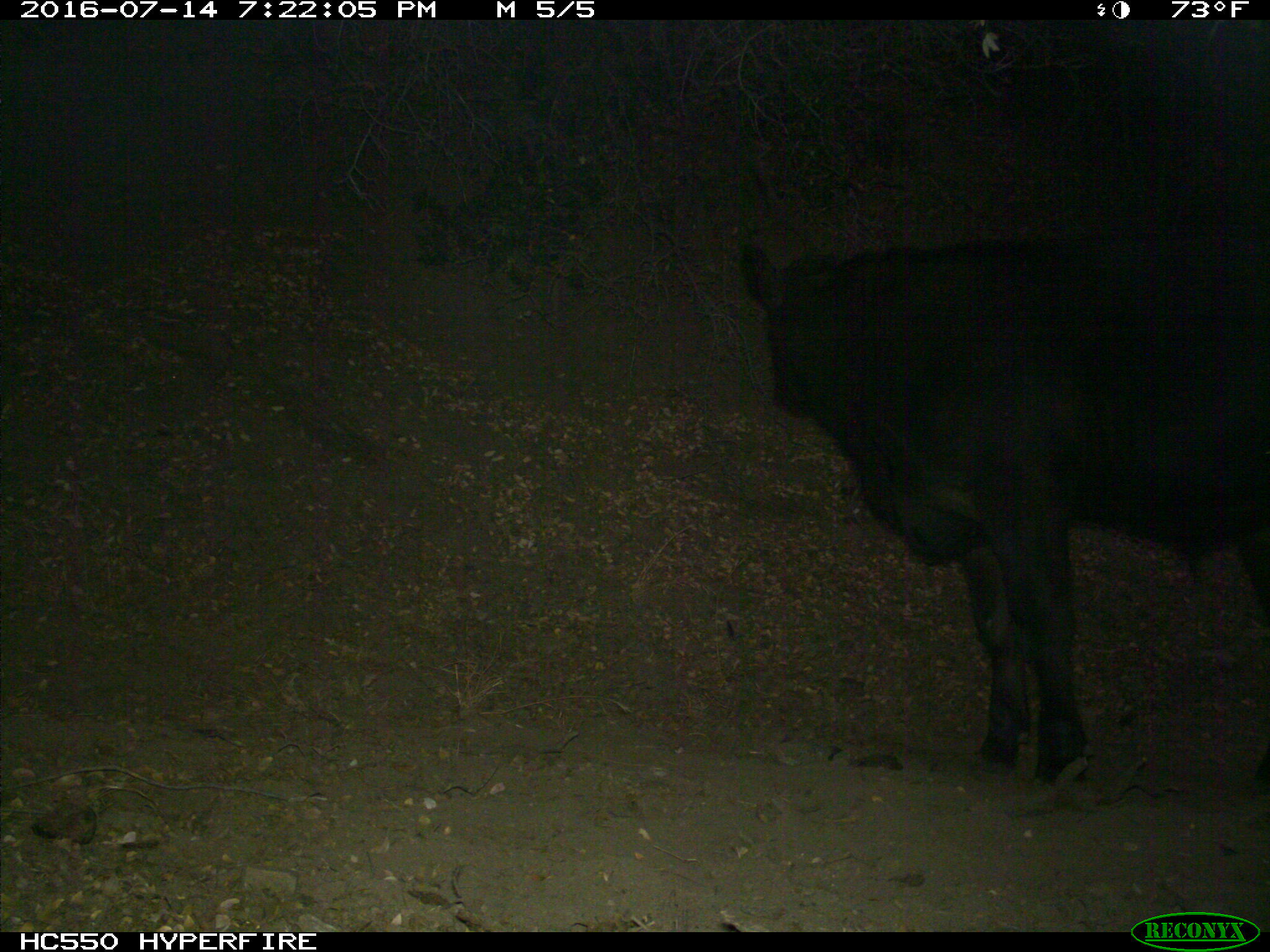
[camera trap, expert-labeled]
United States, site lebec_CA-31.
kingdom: Animalia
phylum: Chordata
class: Mammalia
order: Artiodactyla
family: Bovidae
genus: Bos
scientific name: Bos taurus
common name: domestic cow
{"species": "Bos taurus (domestic cow)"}